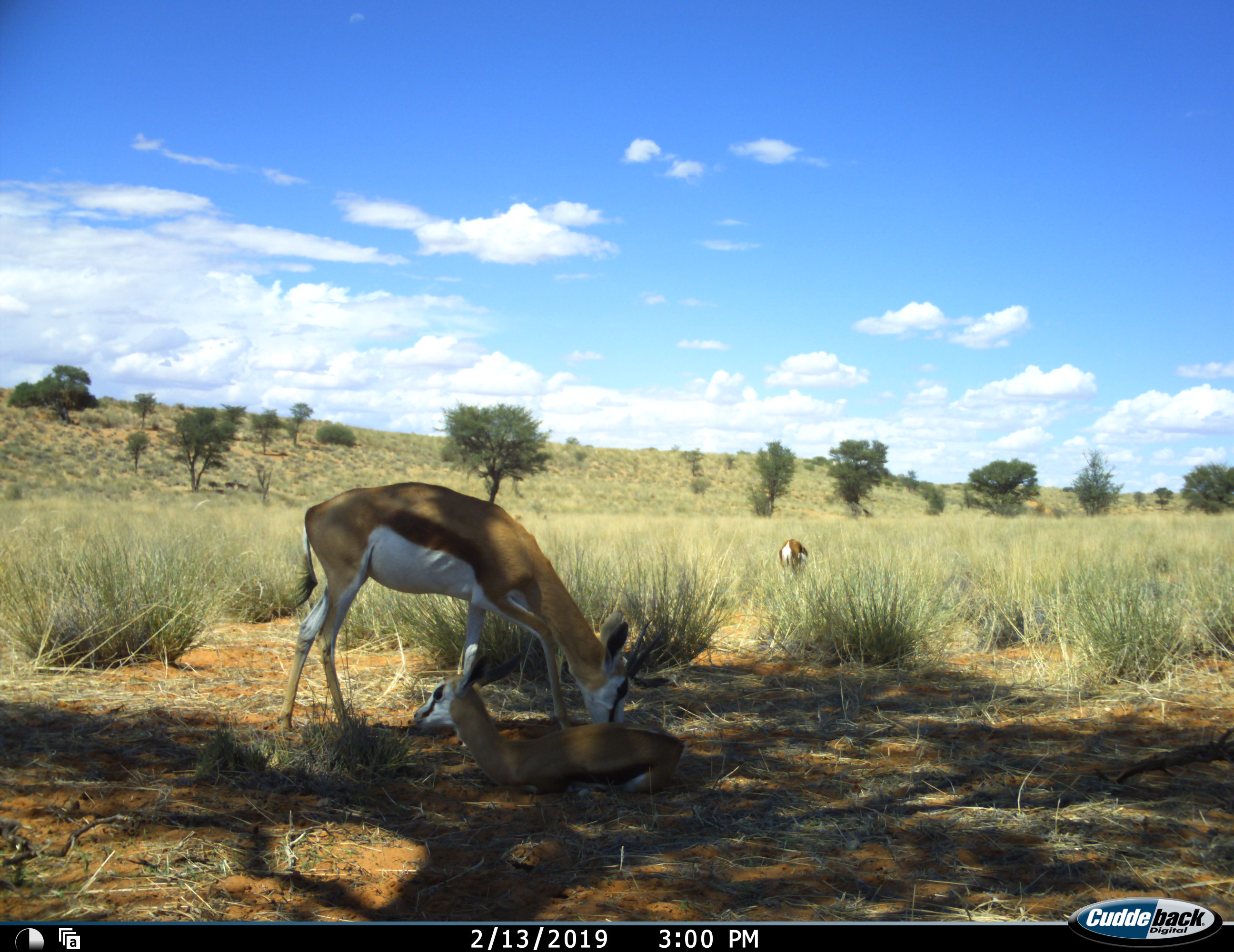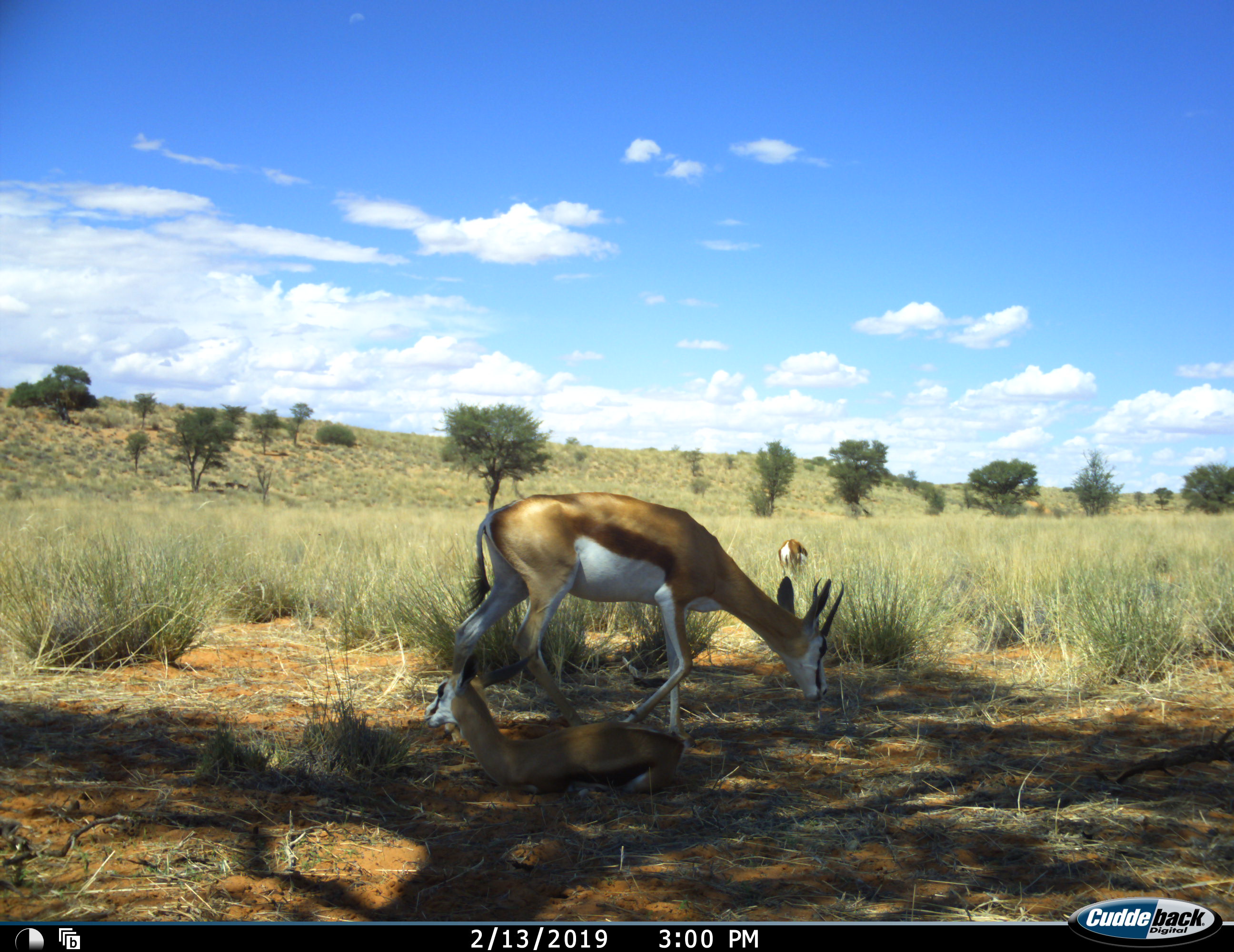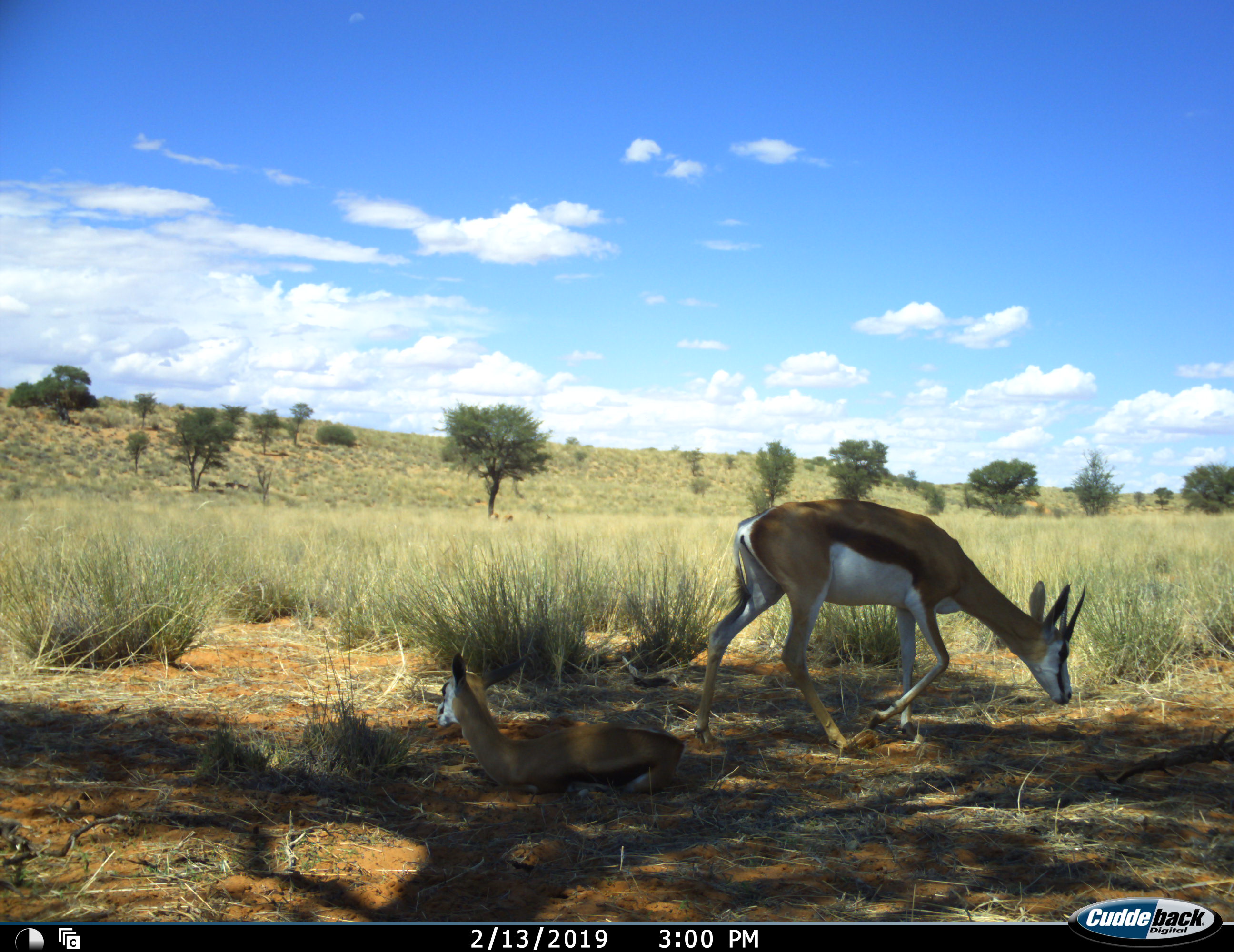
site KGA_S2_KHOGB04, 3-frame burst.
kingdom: Animalia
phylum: Chordata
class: Mammalia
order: Artiodactyla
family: Bovidae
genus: Antidorcas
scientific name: Antidorcas marsupialis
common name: springbok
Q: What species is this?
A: Springbok (Antidorcas marsupialis).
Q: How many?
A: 3.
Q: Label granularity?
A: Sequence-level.